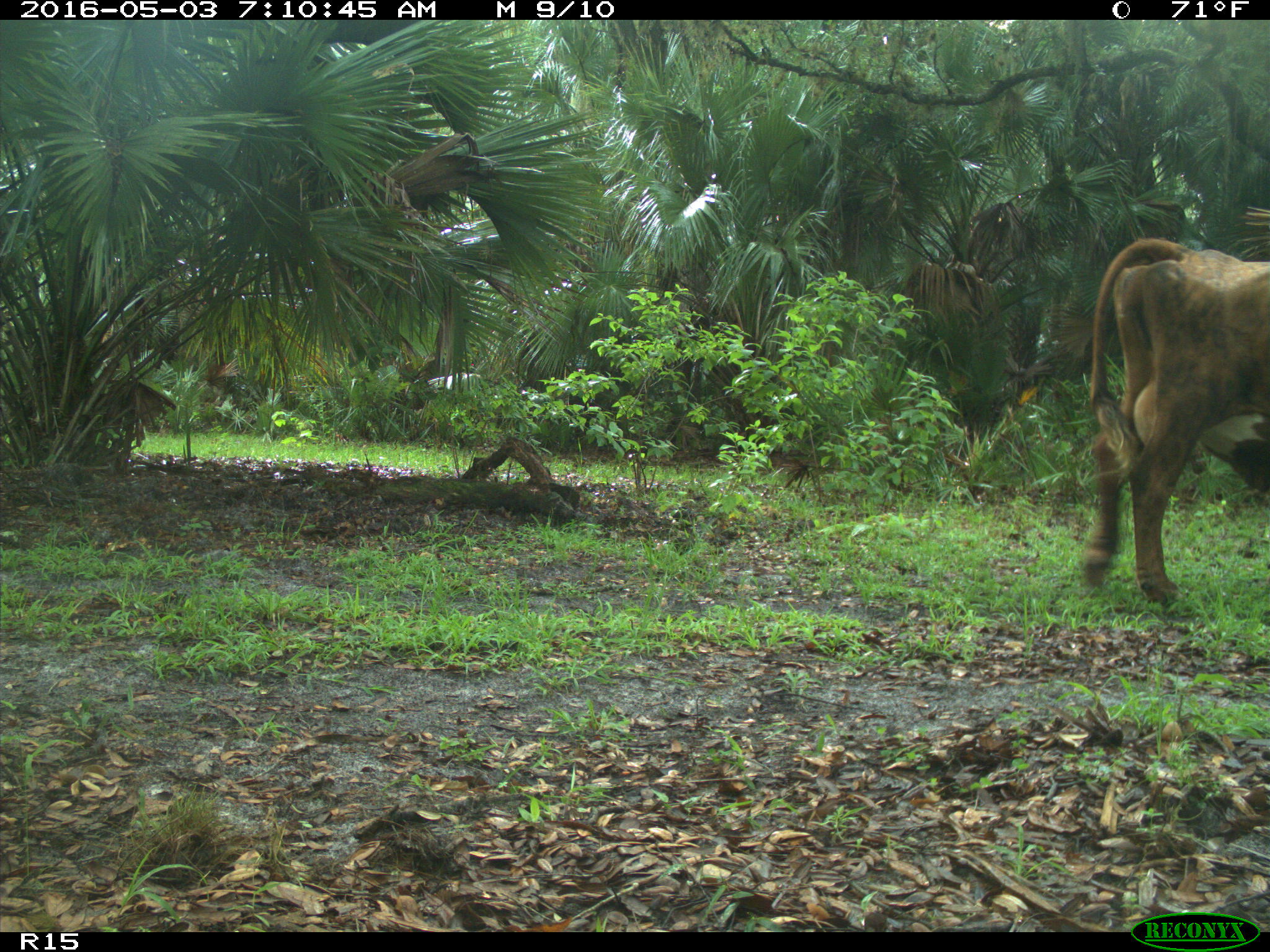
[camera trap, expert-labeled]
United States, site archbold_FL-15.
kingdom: Animalia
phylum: Chordata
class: Mammalia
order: Artiodactyla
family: Bovidae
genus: Bos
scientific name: Bos taurus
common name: domestic cow